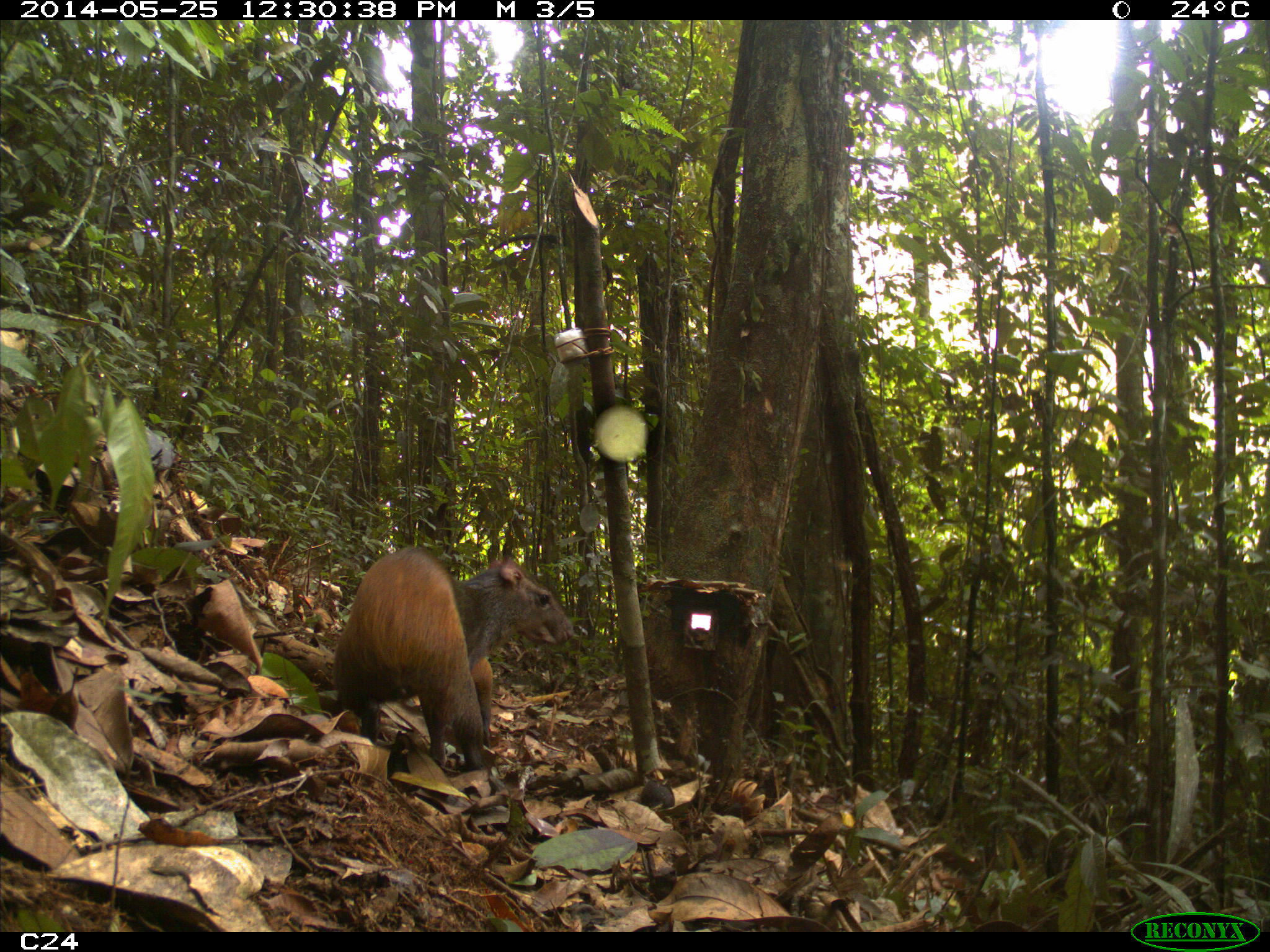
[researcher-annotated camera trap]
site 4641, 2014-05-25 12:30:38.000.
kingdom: Animalia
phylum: Chordata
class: Mammalia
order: Rodentia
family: Dasyproctidae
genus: Dasyprocta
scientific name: Dasyprocta leporina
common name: red-rumped agouti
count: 3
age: adult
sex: female